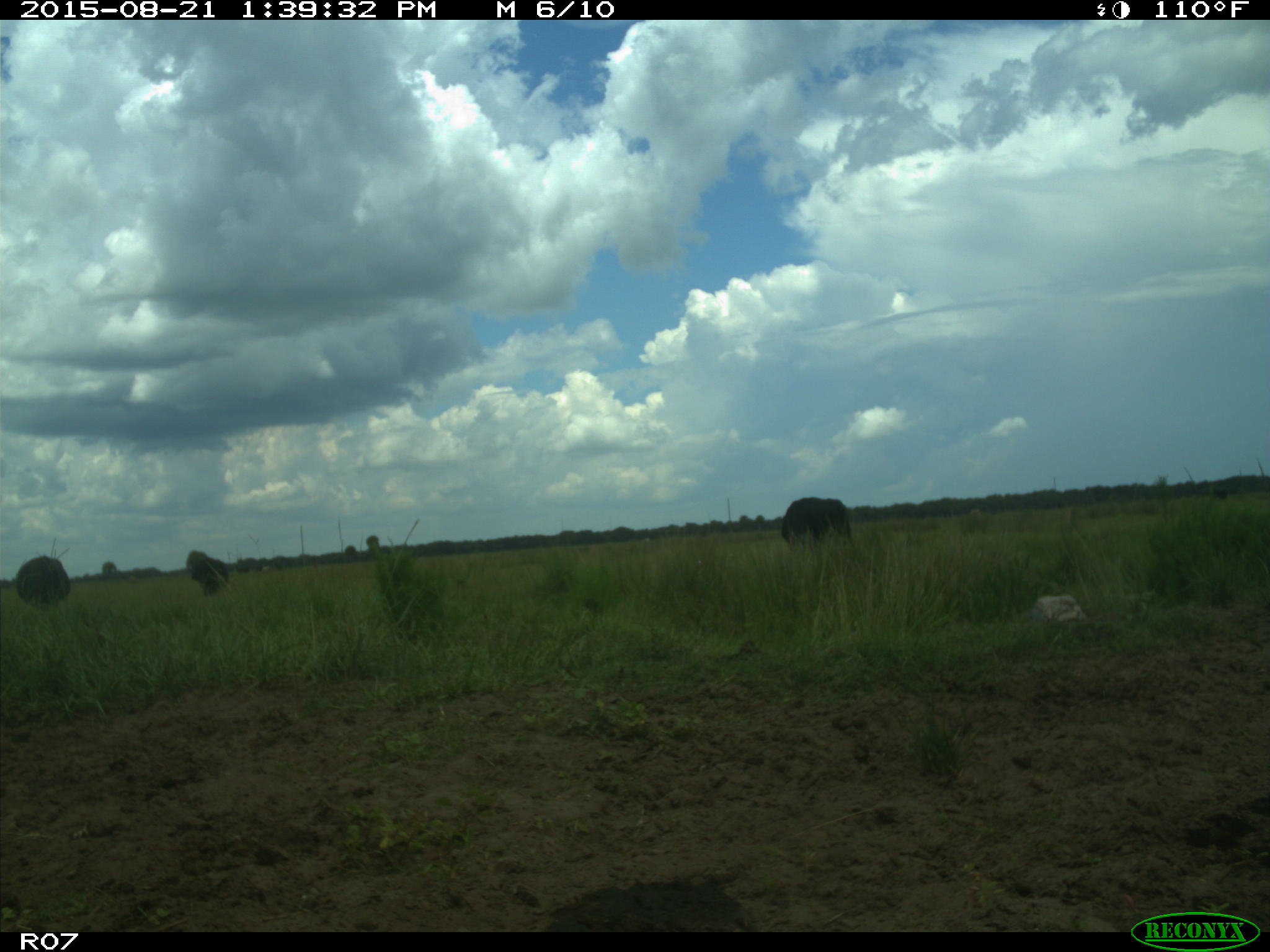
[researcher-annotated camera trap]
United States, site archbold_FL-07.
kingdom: Animalia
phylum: Chordata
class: Mammalia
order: Artiodactyla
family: Bovidae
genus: Bos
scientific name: Bos taurus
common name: domestic cow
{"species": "Bos taurus (domestic cow)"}